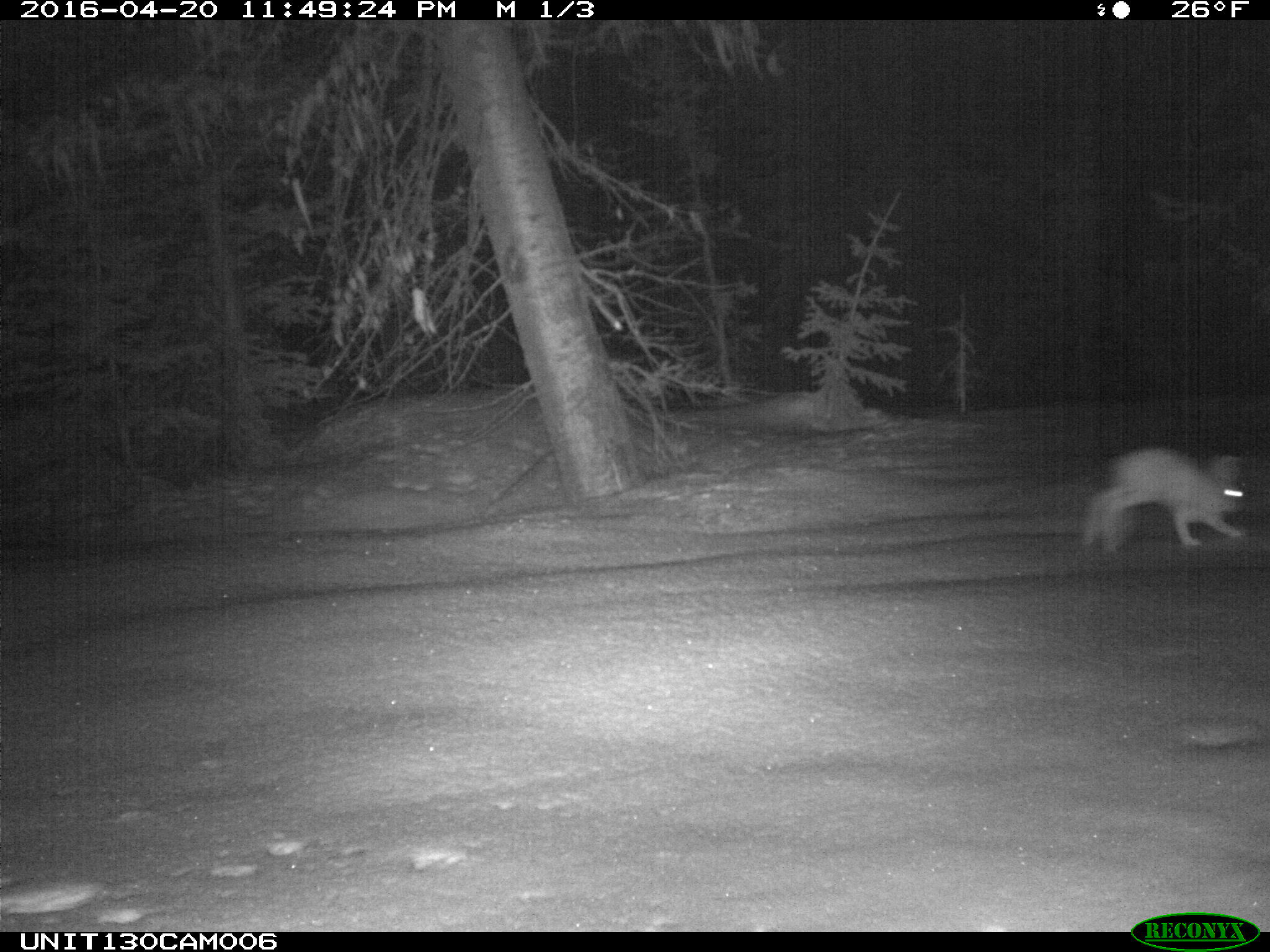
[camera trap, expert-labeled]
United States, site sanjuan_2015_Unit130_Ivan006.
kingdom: Animalia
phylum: Chordata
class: Mammalia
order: Lagomorpha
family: Leporidae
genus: Lepus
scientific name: Lepus americanus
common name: snowshoe hare